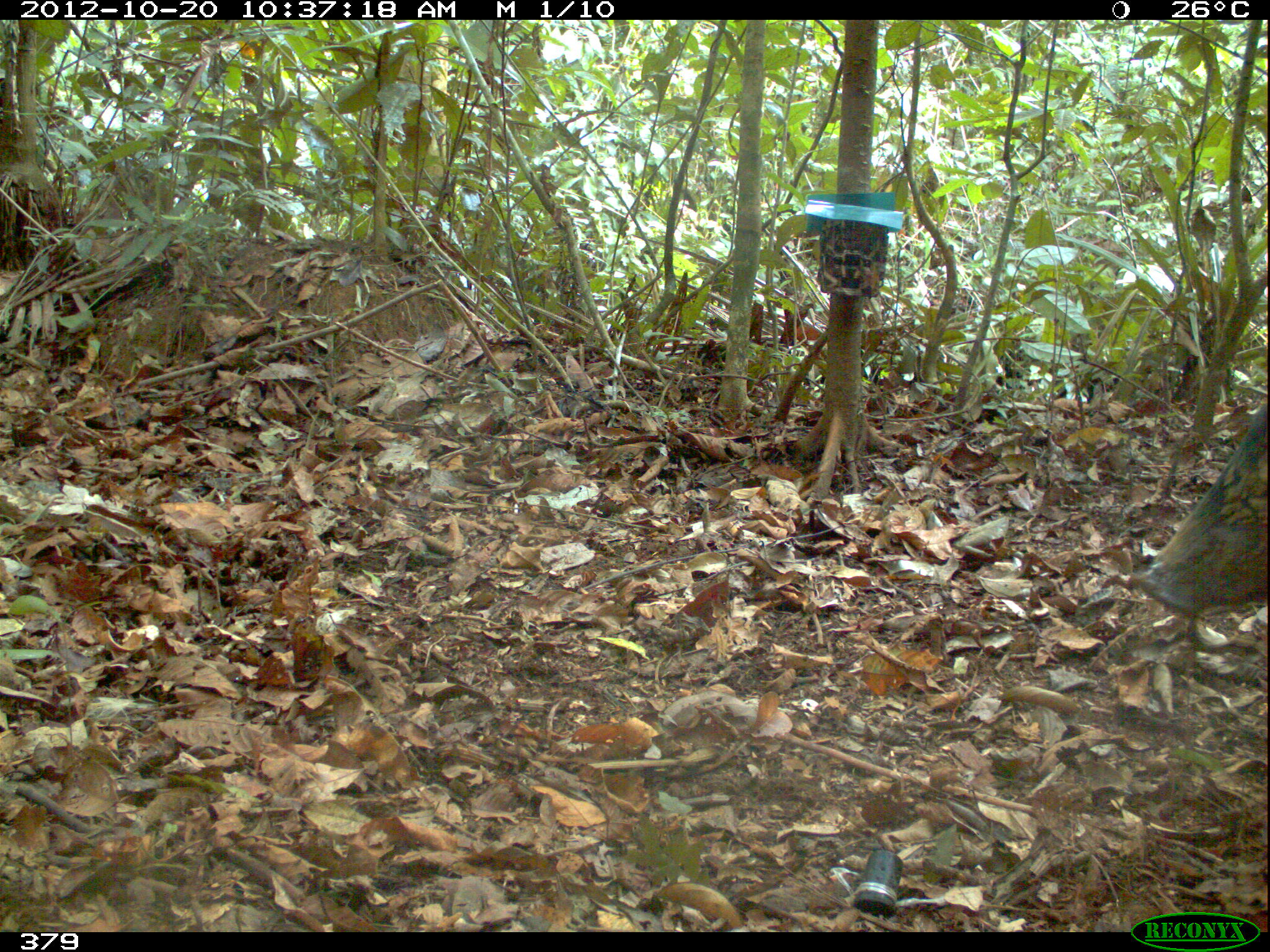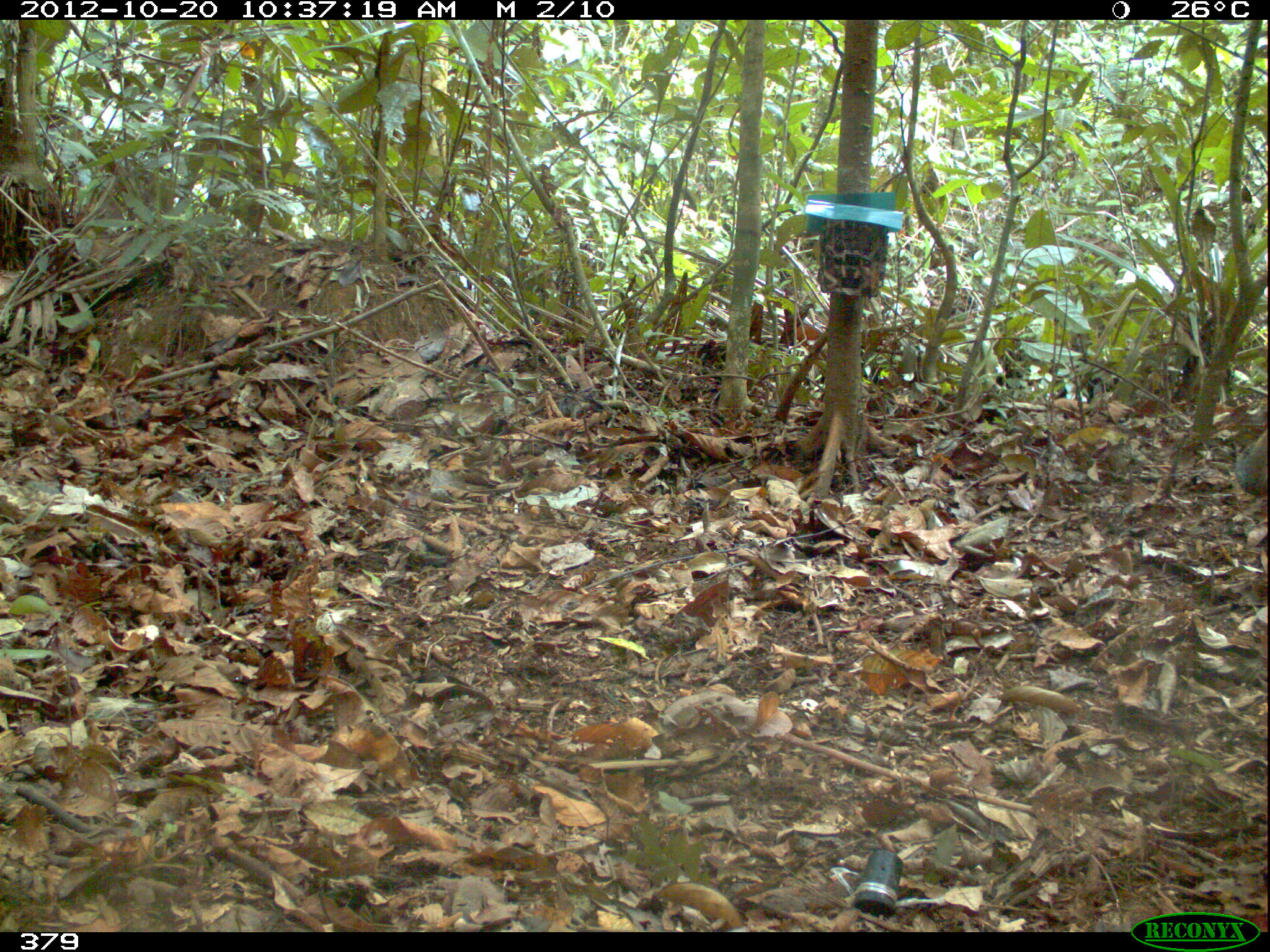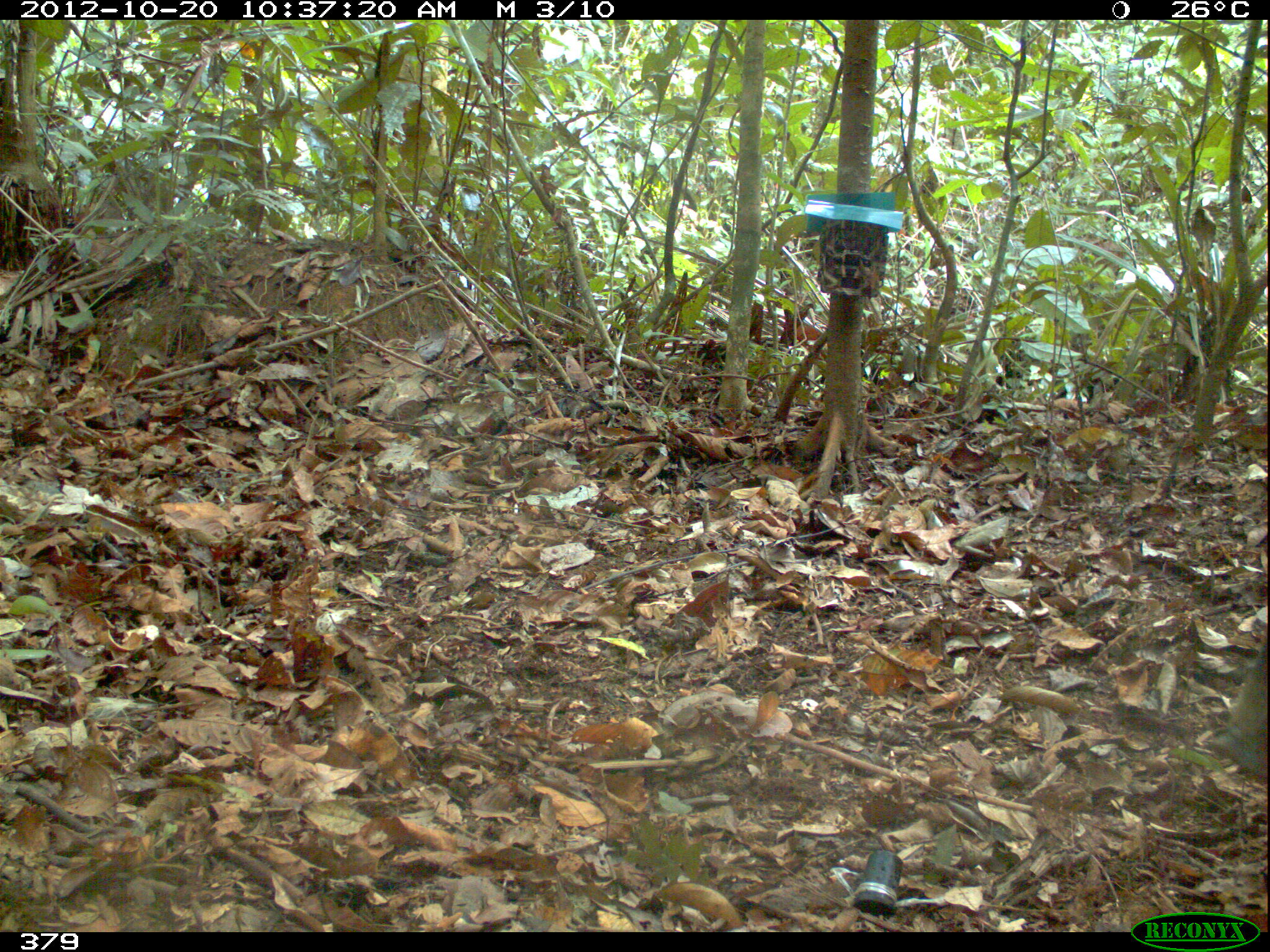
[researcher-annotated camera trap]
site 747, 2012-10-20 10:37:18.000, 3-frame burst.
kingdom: Animalia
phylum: Chordata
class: Mammalia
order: Artiodactyla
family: Tayassuidae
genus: Tayassu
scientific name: Tayassu pecari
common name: white-lipped peccary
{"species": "Tayassu pecari (white-lipped peccary)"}